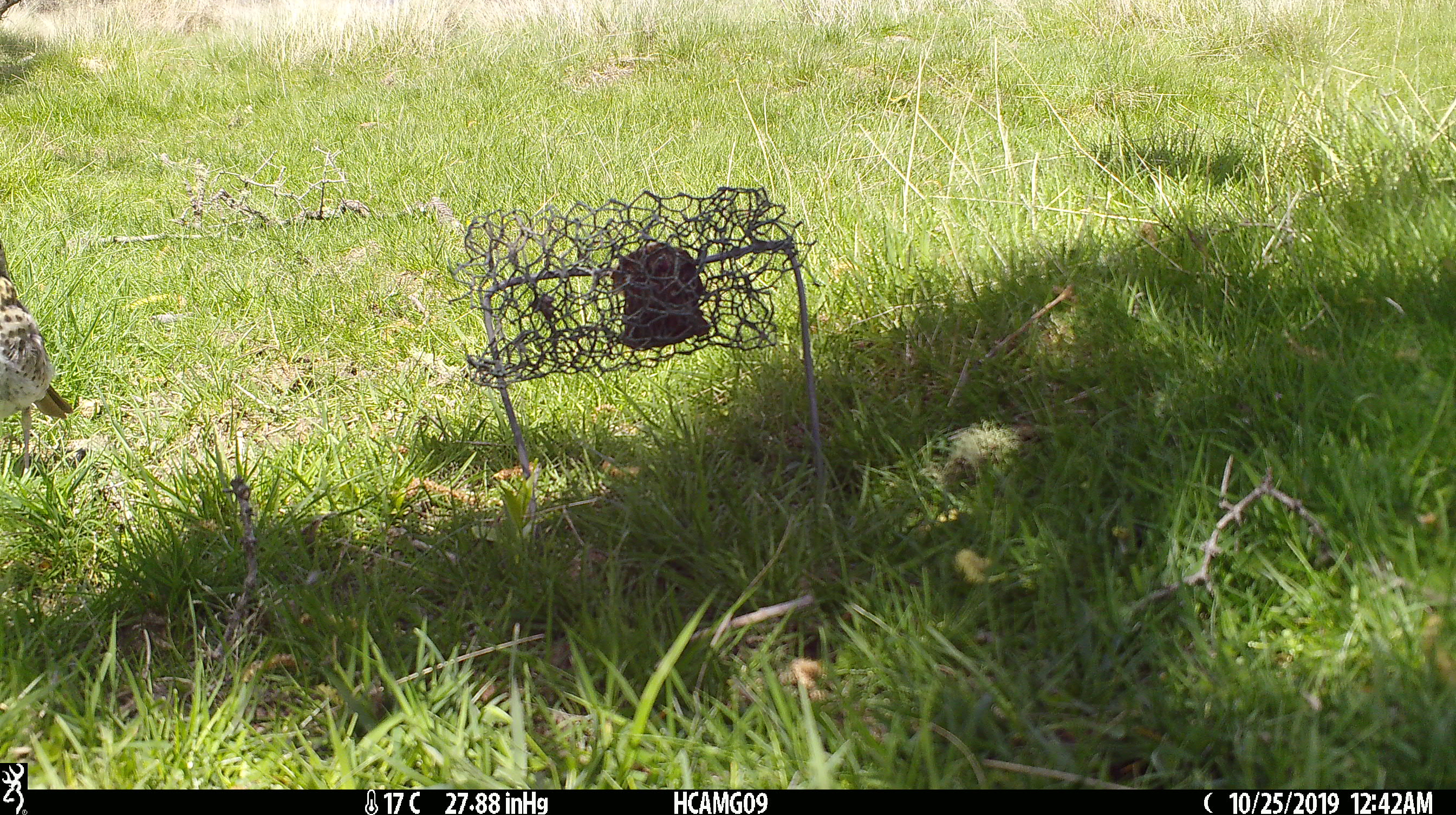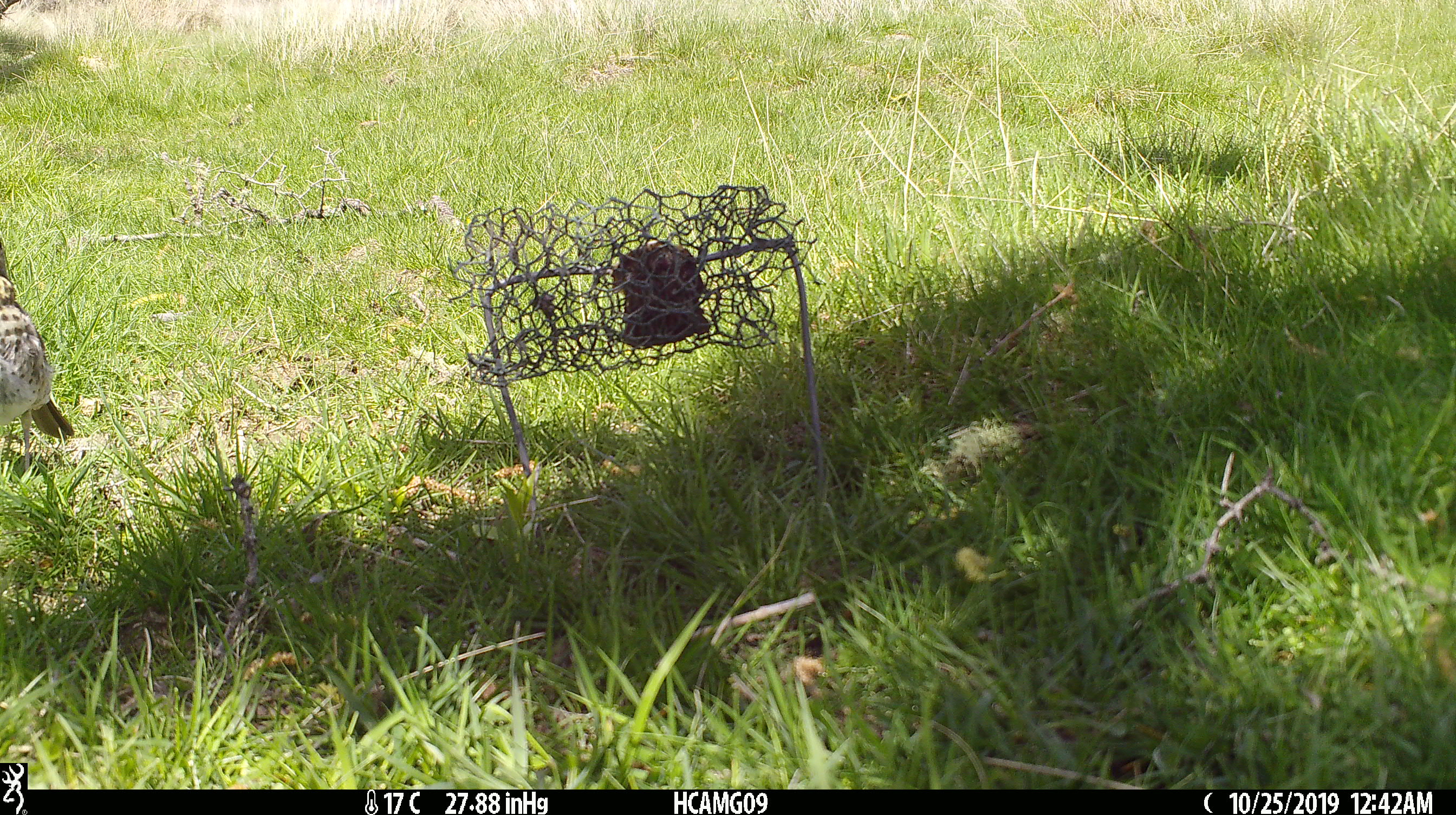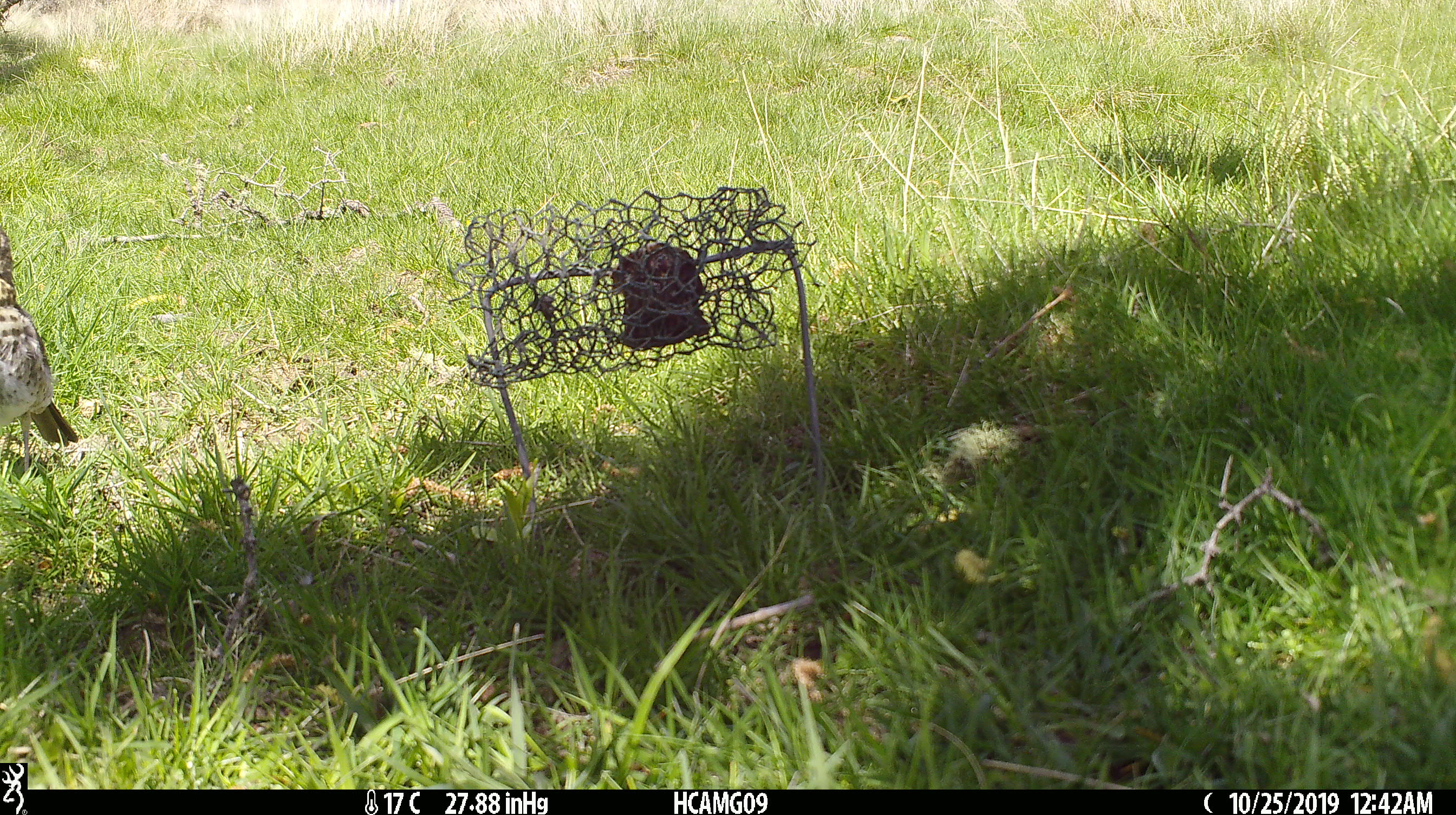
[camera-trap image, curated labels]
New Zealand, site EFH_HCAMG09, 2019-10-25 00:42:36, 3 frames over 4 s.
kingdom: Animalia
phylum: Chordata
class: Aves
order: Passeriformes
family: Turdidae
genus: Turdus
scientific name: Turdus philomelos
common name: song thrush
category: thrush